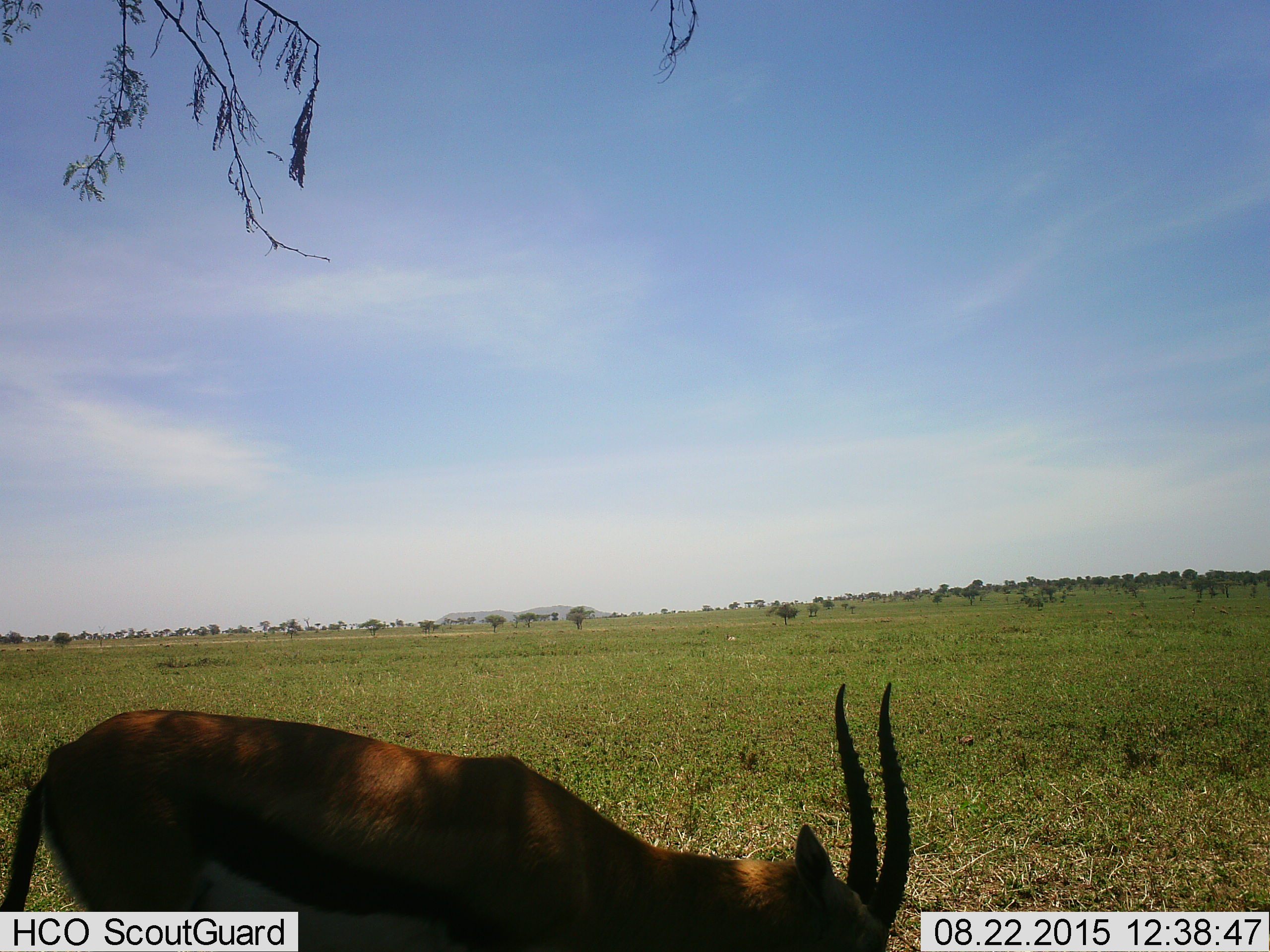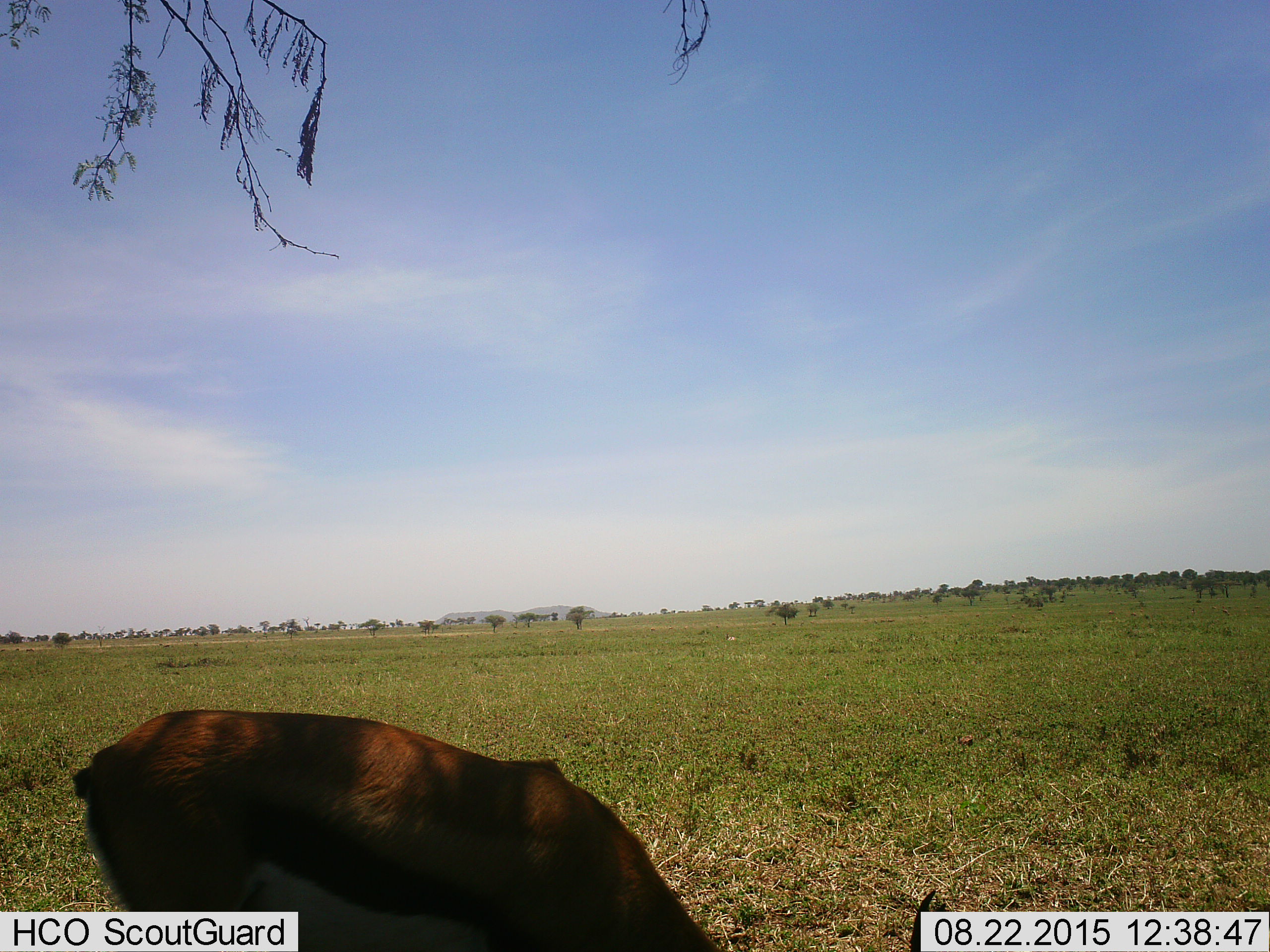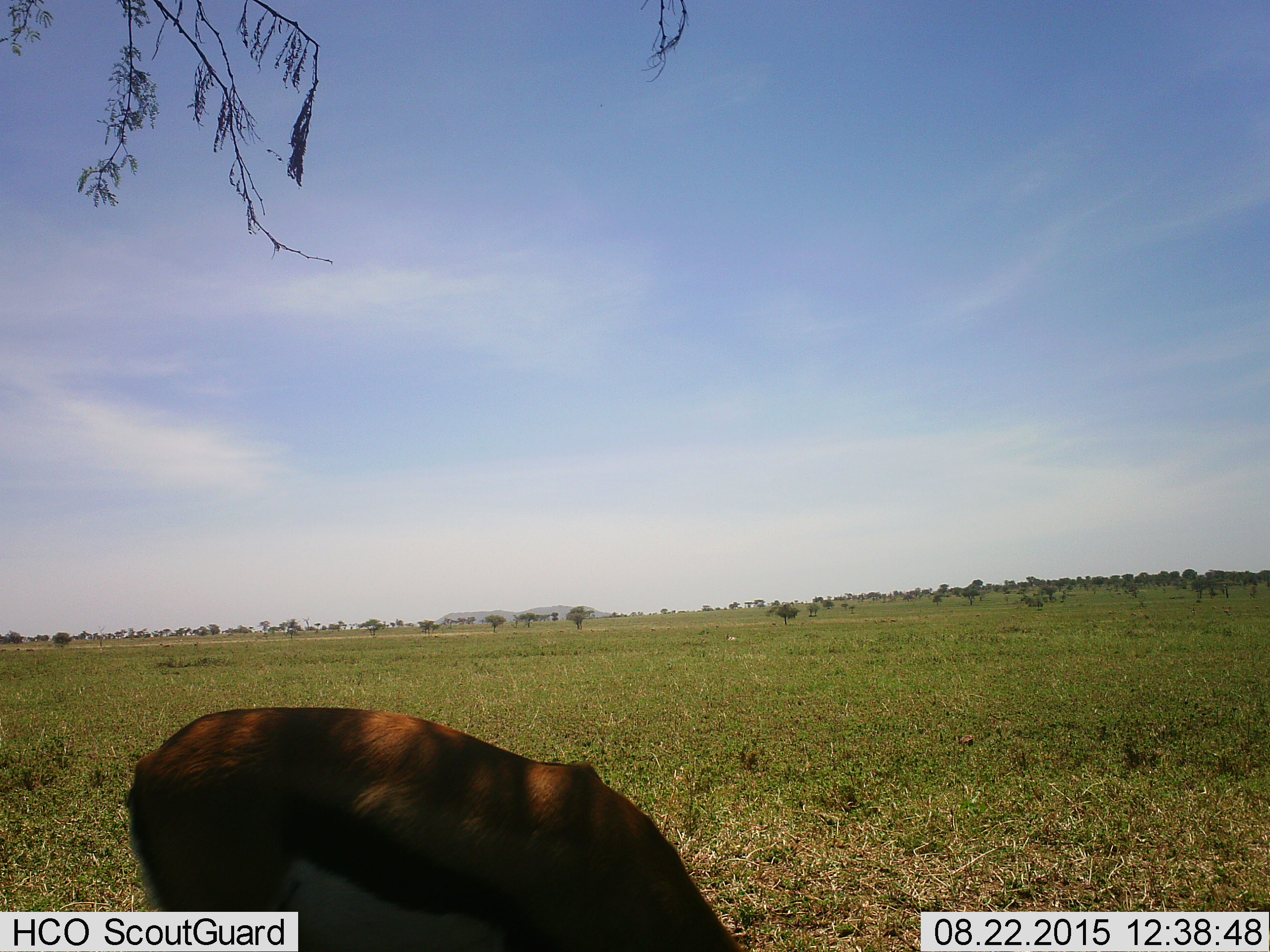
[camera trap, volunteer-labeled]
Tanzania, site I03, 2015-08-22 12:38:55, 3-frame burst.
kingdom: Animalia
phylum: Chordata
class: Mammalia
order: Artiodactyla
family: Bovidae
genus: Eudorcas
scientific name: Eudorcas thomsonii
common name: thomson's gazelle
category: gazellethomsons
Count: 1.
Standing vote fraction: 50%.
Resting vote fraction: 0%.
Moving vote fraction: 0%.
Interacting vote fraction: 0%.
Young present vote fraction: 0%.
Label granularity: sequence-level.